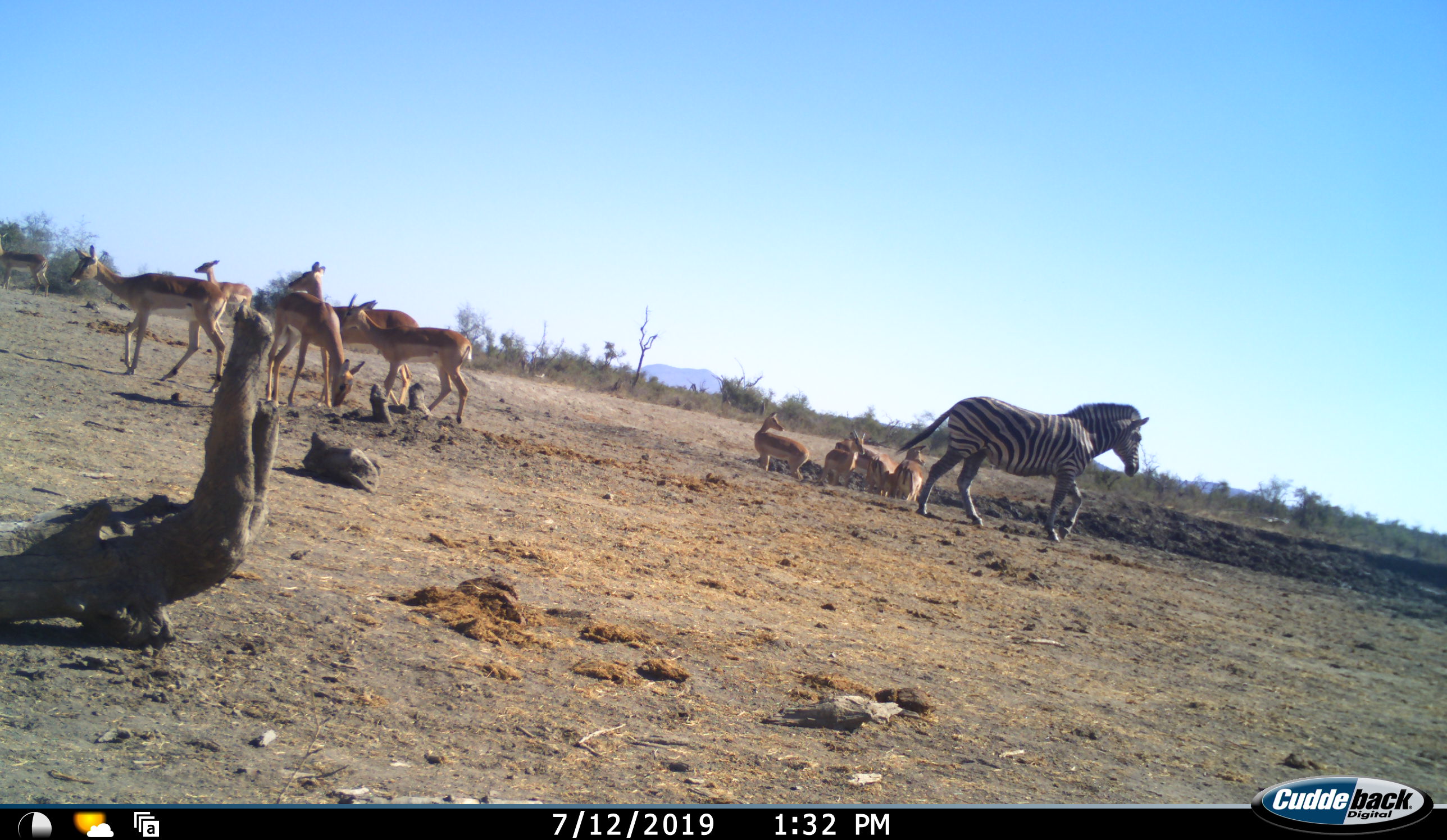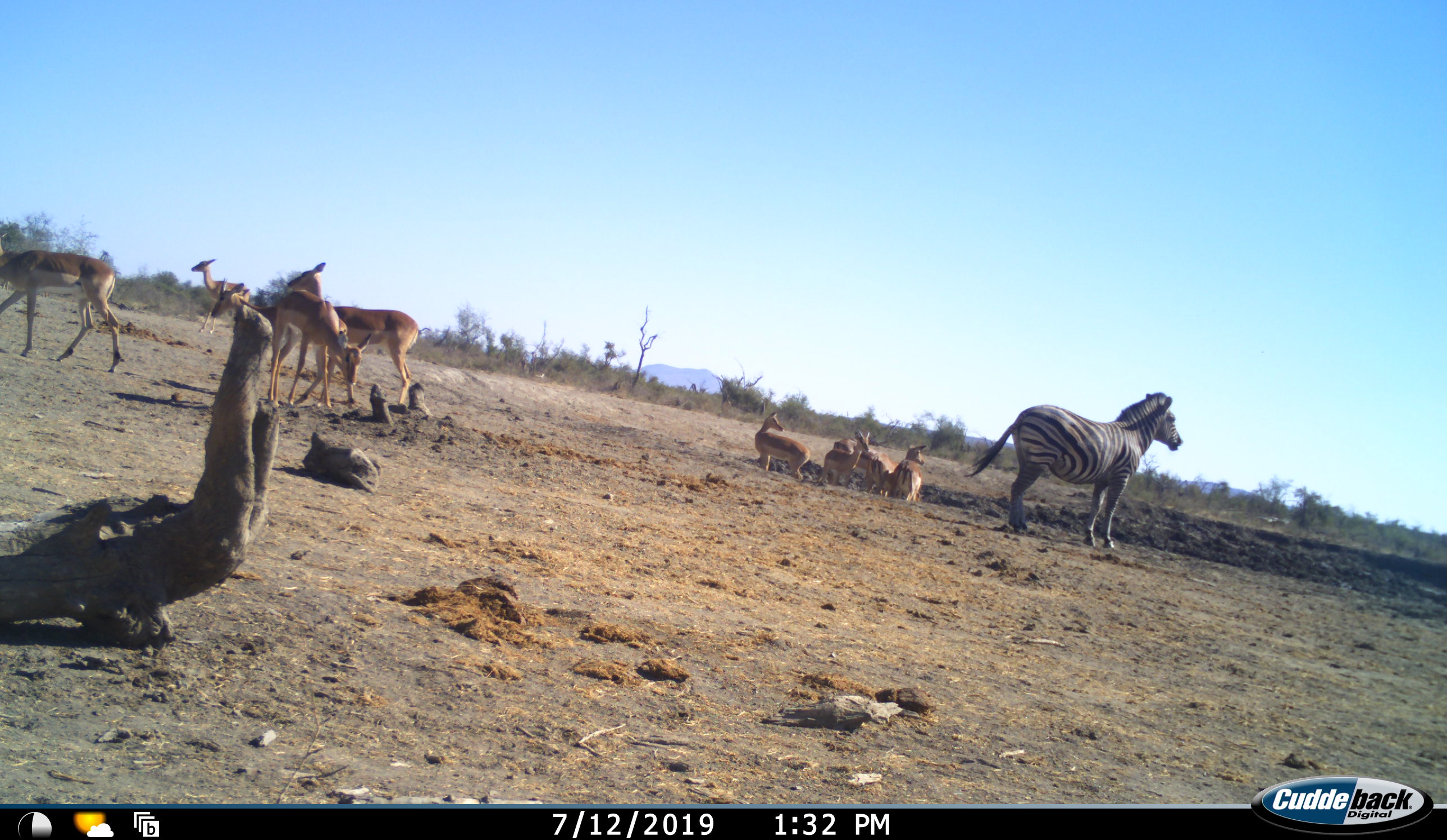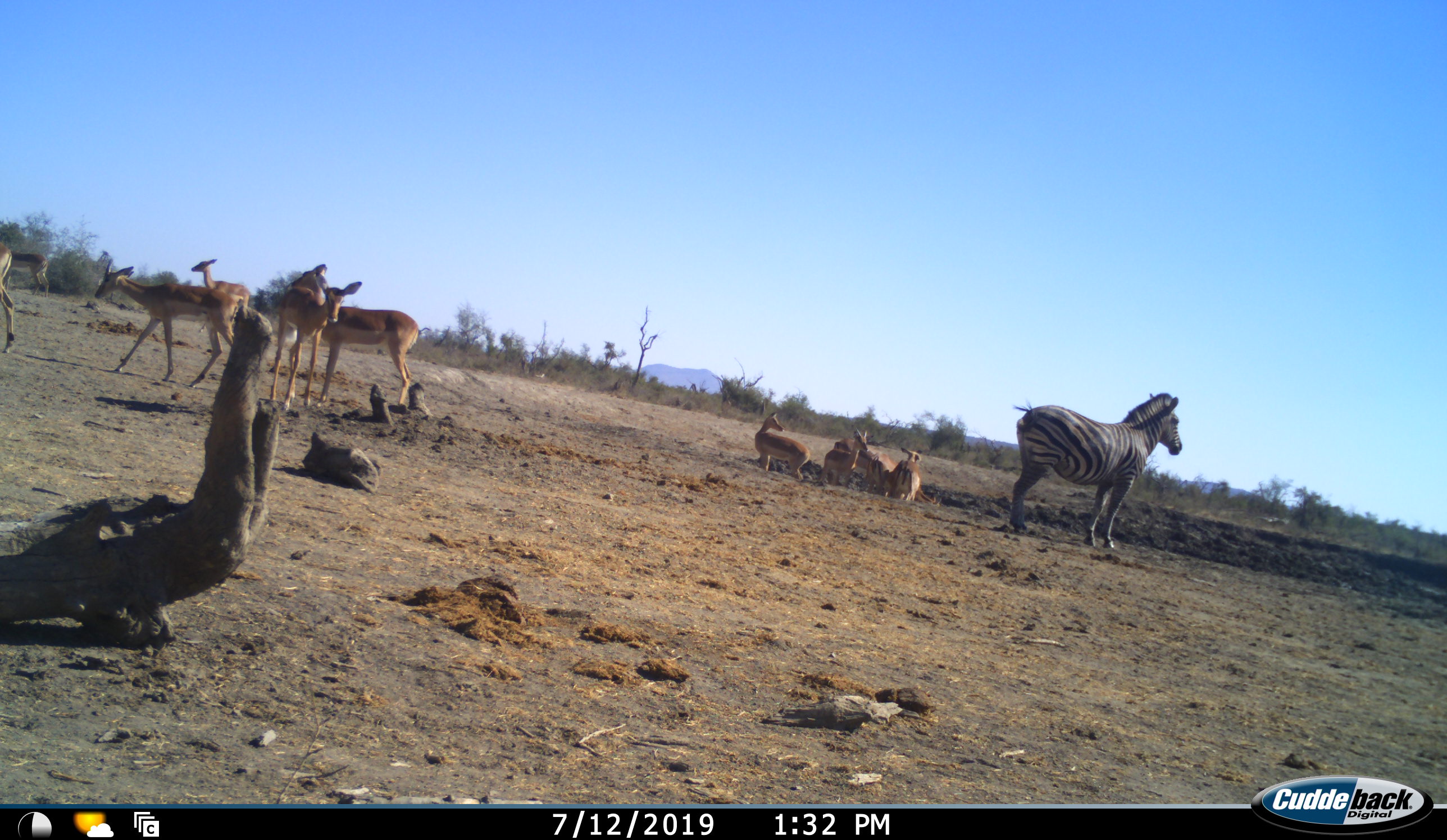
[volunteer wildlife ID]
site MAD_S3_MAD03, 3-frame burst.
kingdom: Animalia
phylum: Chordata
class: Mammalia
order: Artiodactyla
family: Bovidae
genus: Aepyceros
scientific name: Aepyceros melampus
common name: impala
Impala (Aepyceros melampus), count 11-50. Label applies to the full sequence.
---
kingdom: Animalia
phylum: Chordata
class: Mammalia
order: Perissodactyla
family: Equidae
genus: Equus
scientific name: Equus quagga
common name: plains zebra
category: zebraplains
Zebraplains (plains zebra) (Equus quagga), count 1. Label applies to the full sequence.